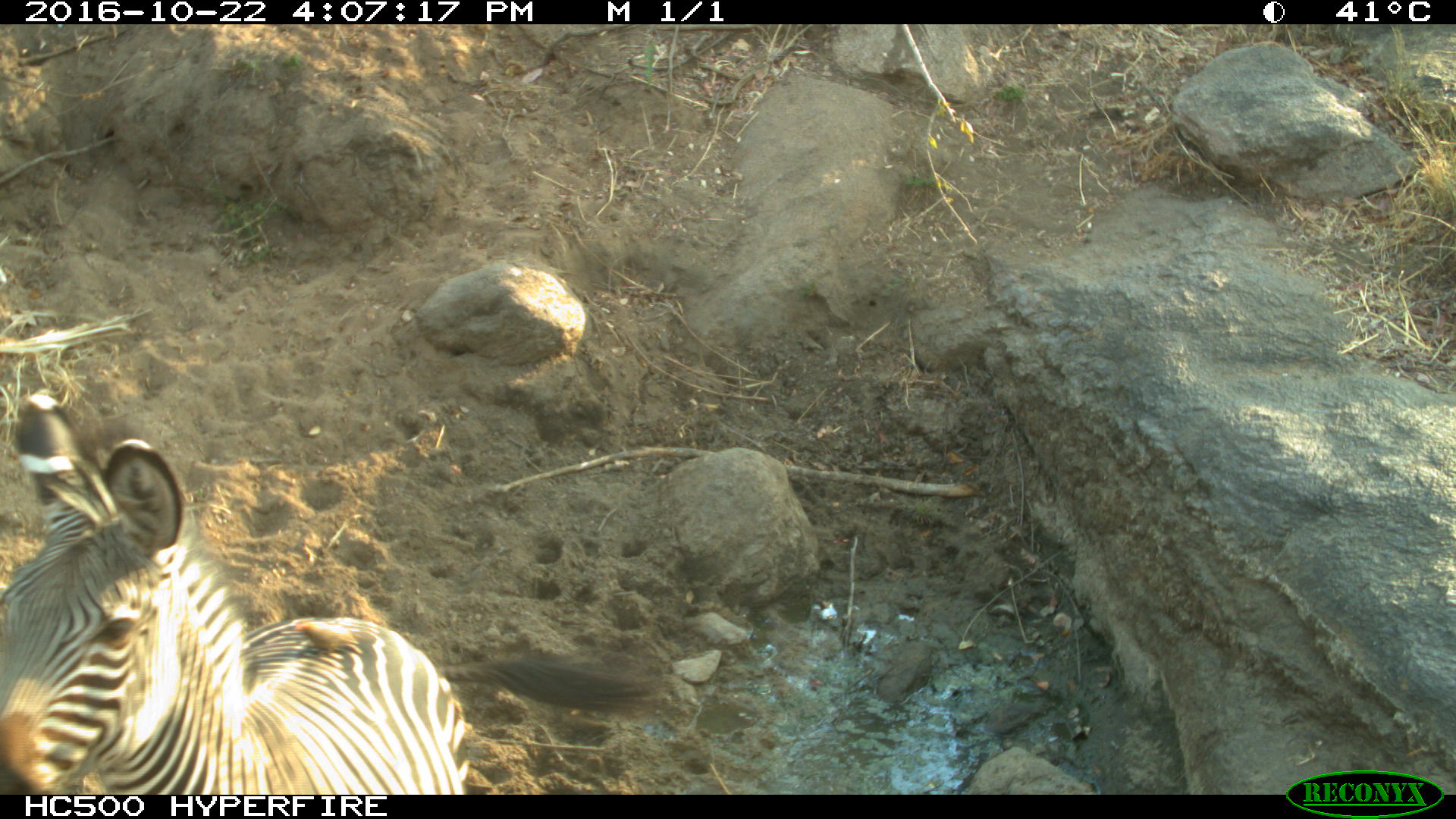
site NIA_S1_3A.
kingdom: Animalia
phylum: Chordata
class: Mammalia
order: Perissodactyla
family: Equidae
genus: Equus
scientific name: Equus quagga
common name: plains zebra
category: zebraplains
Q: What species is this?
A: Zebraplains (plains zebra) (Equus quagga).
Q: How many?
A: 1.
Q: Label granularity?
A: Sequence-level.